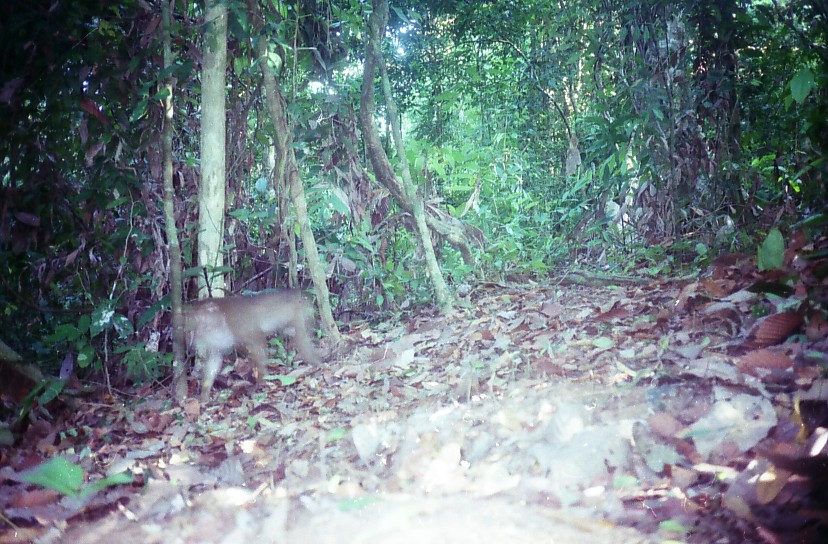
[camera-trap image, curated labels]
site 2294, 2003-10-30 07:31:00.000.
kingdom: Animalia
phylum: Chordata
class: Mammalia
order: Primates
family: Cercopithecidae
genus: Macaca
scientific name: Macaca nemestrina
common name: southern pig-tailed macaque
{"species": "Macaca nemestrina (southern pig-tailed macaque)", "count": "1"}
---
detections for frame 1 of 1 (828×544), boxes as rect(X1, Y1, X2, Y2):
macaca nemestrina: rect(195, 290, 322, 403)